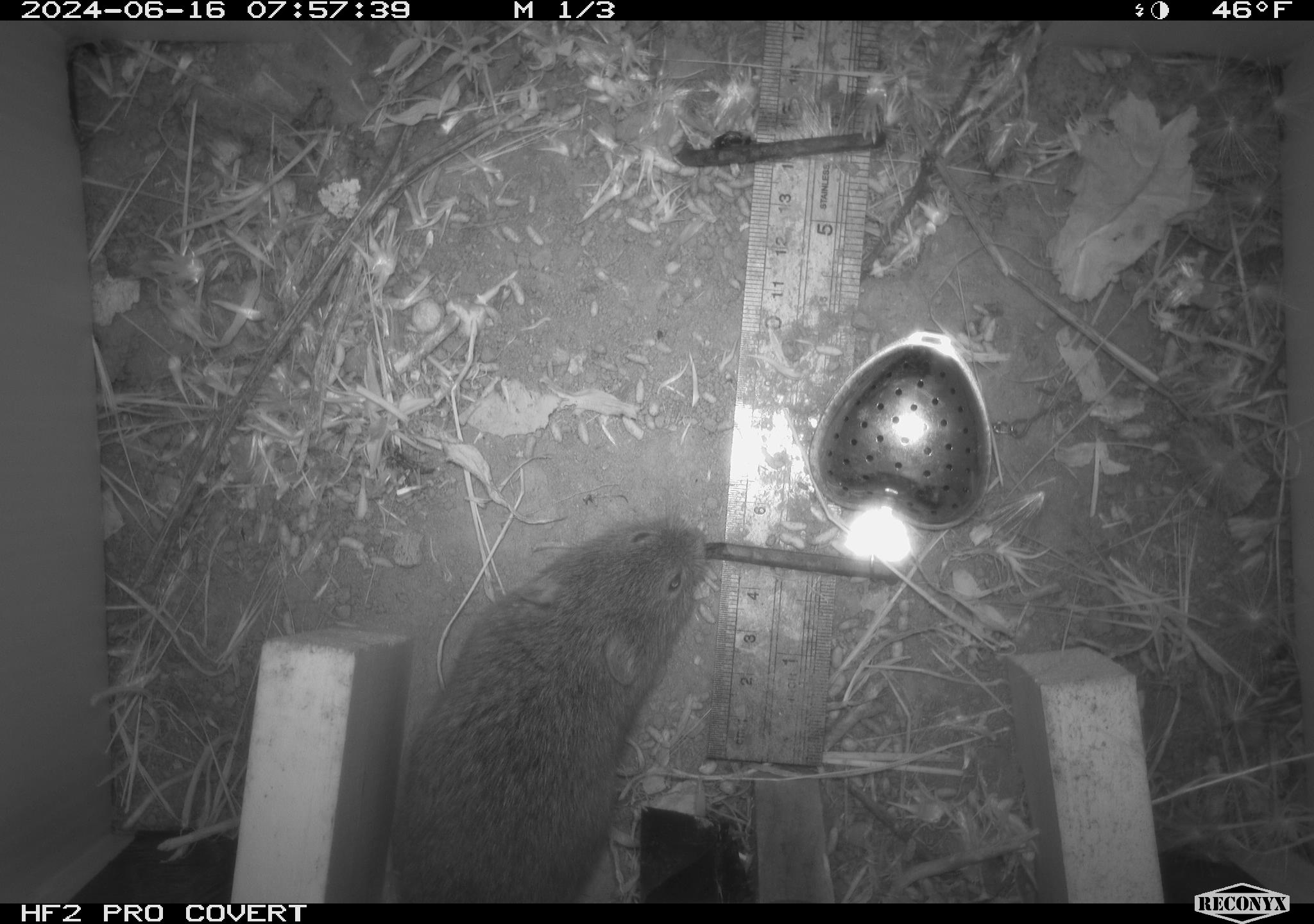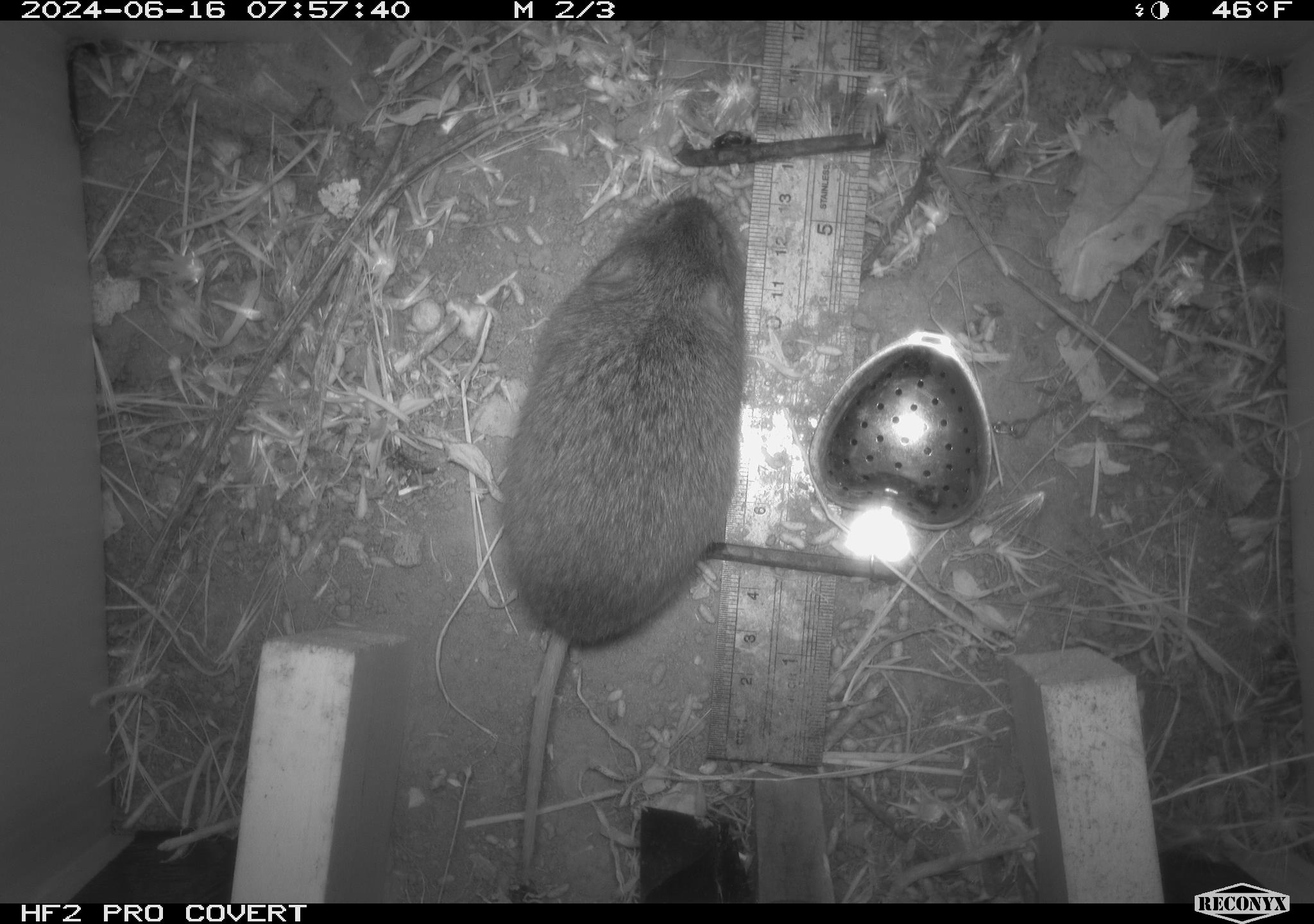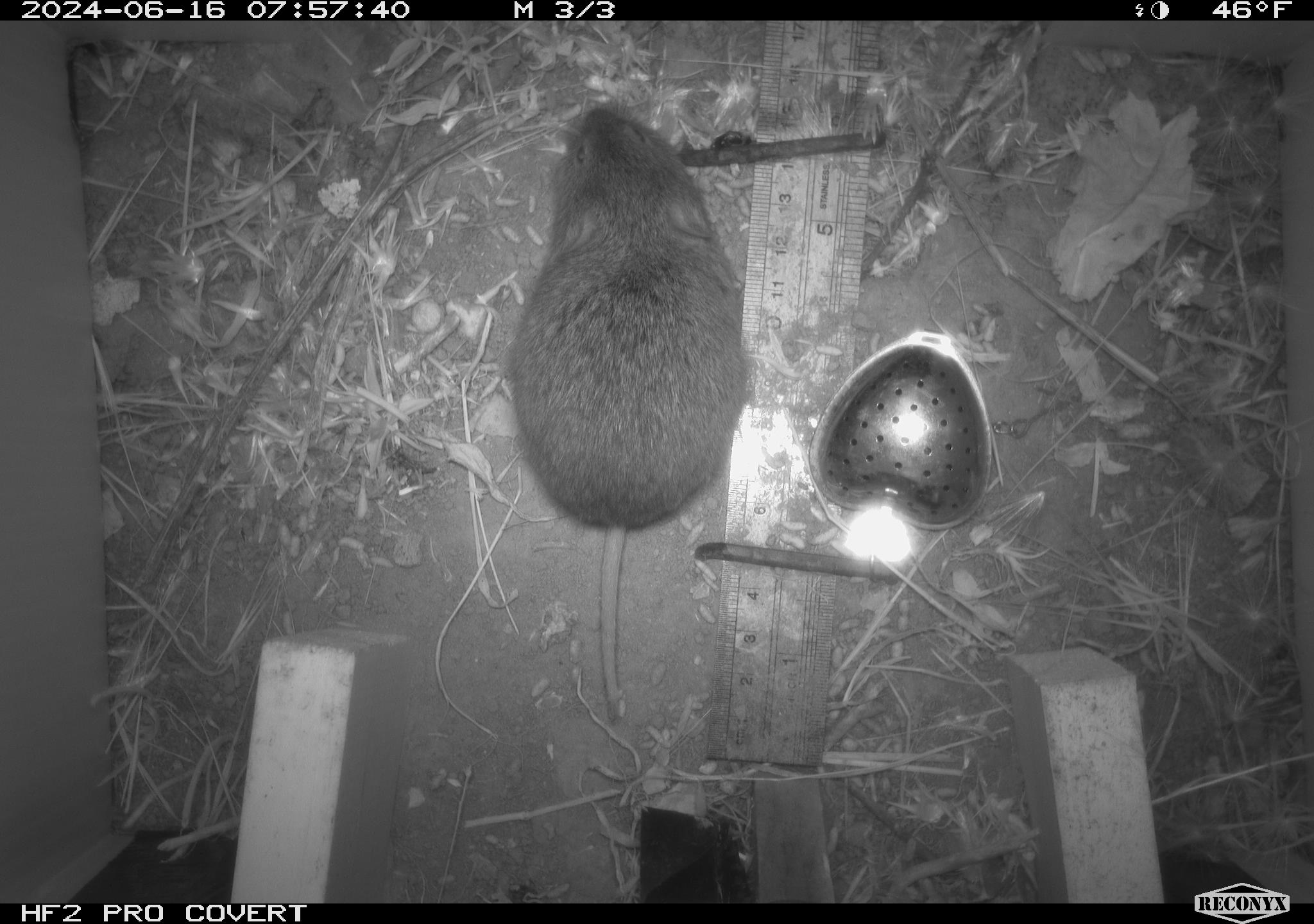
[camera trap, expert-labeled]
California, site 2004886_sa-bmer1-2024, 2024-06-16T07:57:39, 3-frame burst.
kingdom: Animalia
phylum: Chordata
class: Mammalia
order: Rodentia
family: Cricetidae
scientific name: Cricetidae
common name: hamsters, voles, lemmings, and allies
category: cricetidae family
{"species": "cricetidae family (hamsters, voles, lemmings, and allies) (Cricetidae)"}